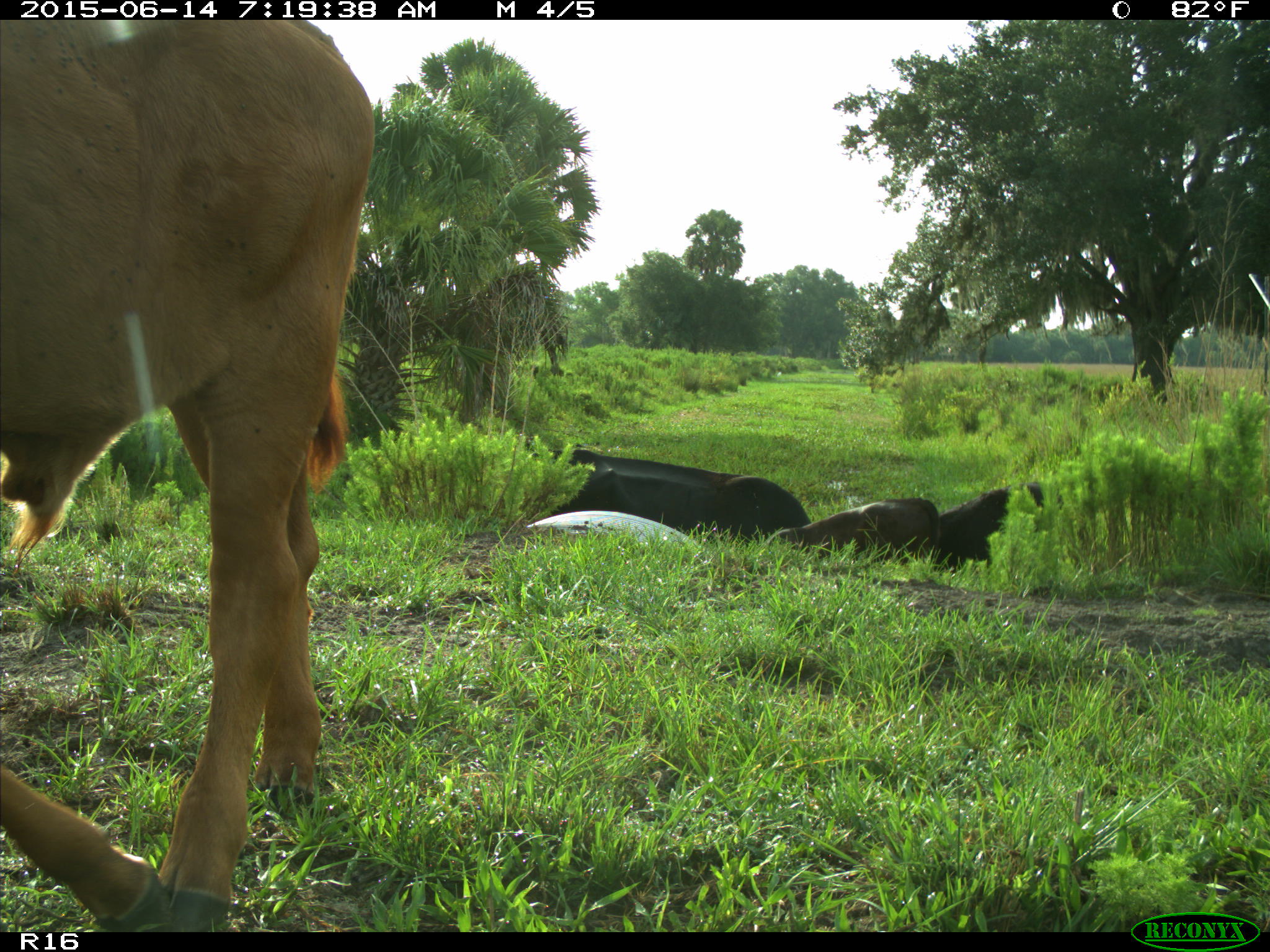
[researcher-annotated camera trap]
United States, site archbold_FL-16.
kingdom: Animalia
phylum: Chordata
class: Mammalia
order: Artiodactyla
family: Bovidae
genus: Bos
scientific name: Bos taurus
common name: domestic cow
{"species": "Bos taurus (domestic cow)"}